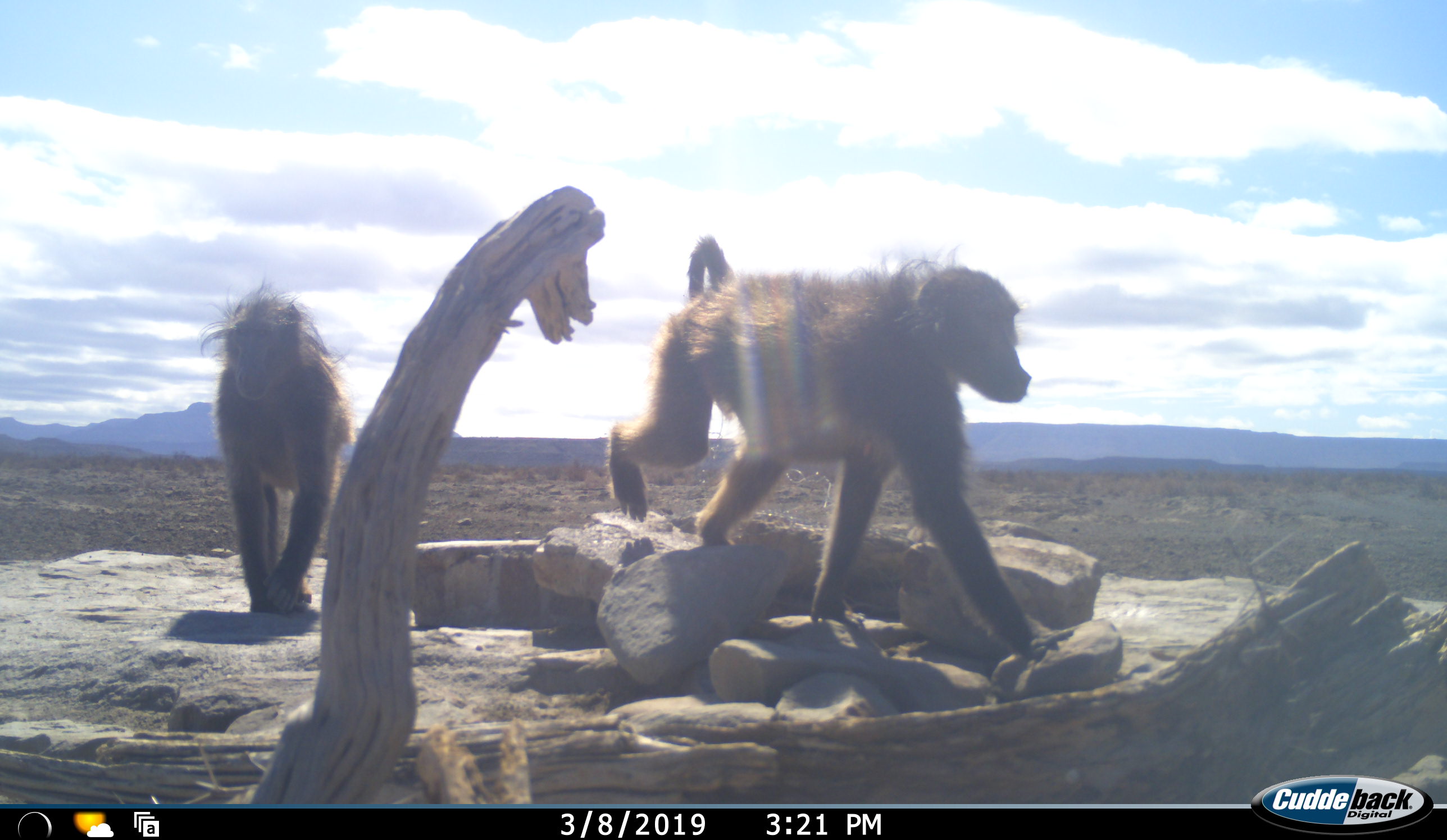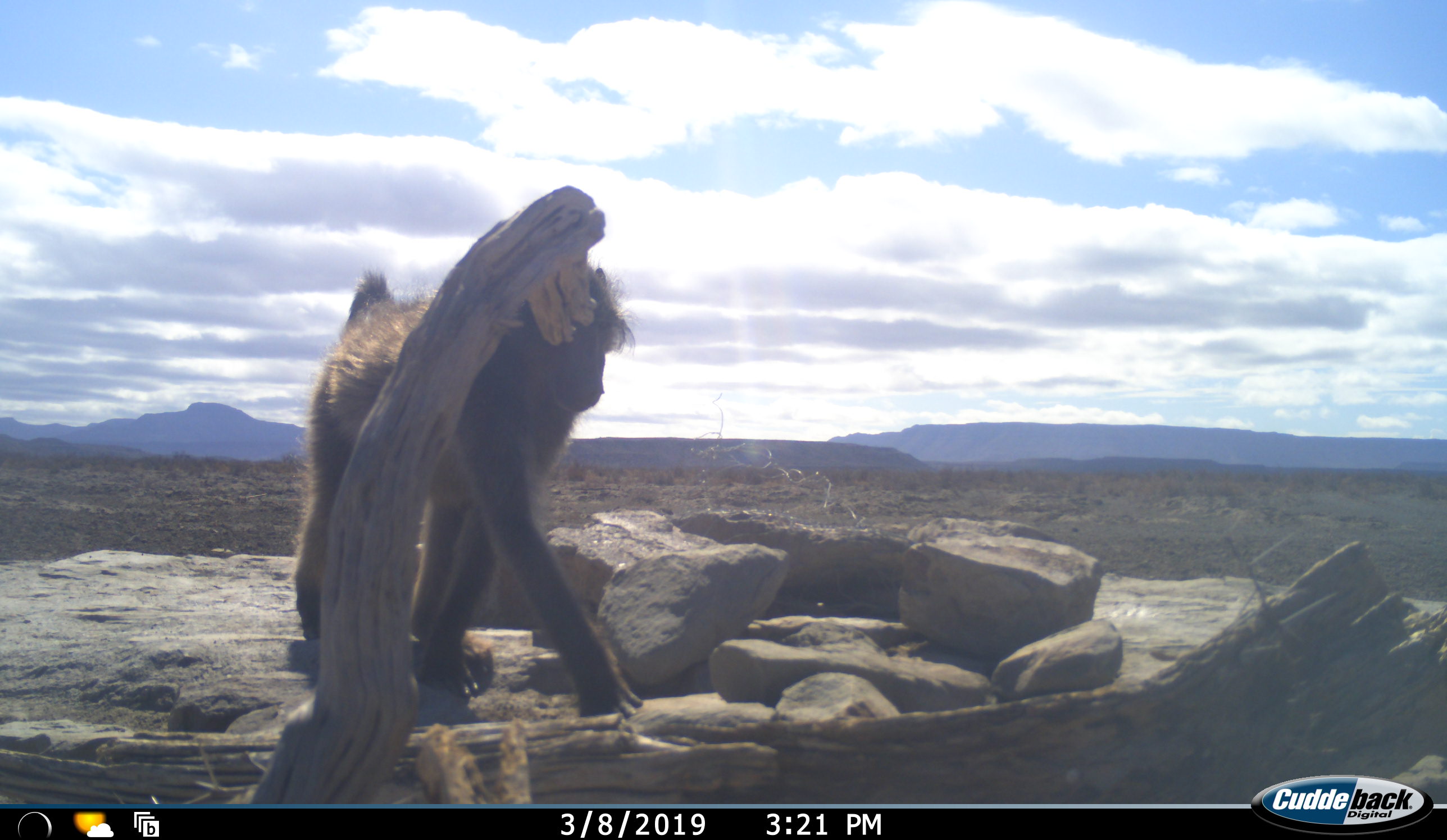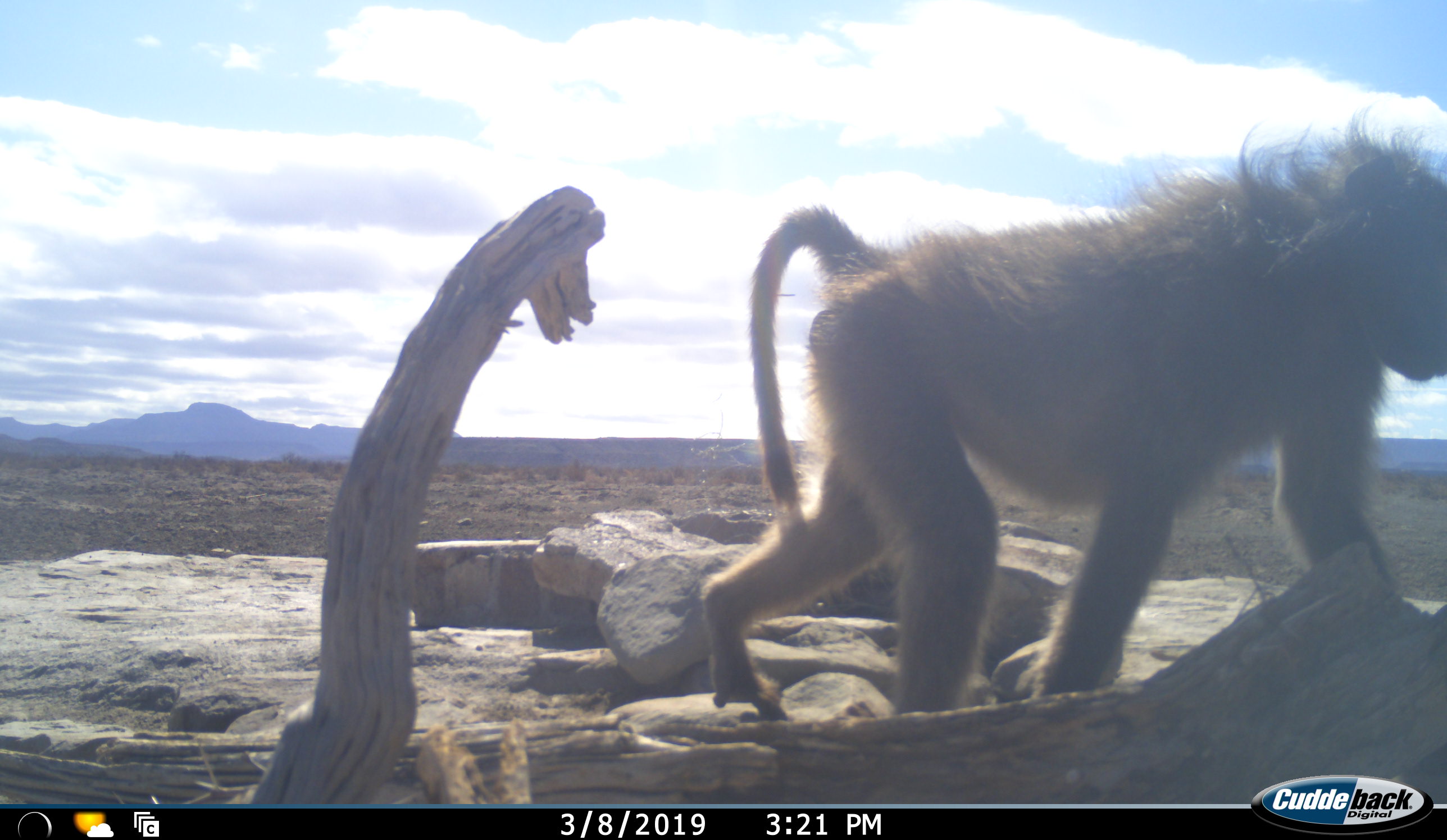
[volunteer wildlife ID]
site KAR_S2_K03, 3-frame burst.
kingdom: Animalia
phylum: Chordata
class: Mammalia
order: Primates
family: Cercopithecidae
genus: Papio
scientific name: Papio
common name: baboon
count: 2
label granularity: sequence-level